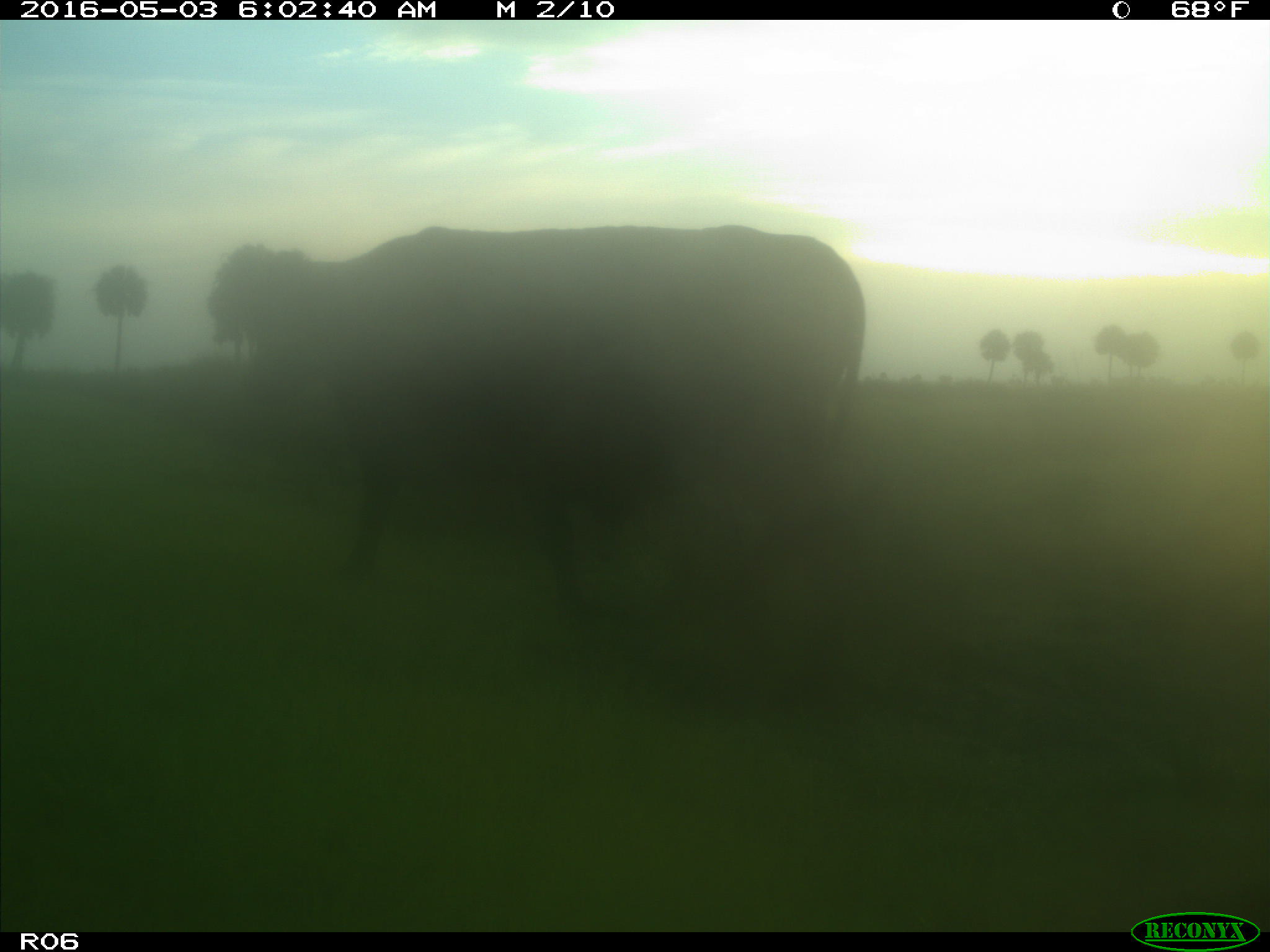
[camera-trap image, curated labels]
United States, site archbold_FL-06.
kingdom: Animalia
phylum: Chordata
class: Mammalia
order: Artiodactyla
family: Bovidae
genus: Bos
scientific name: Bos taurus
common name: domestic cow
Bos taurus (domestic cow).